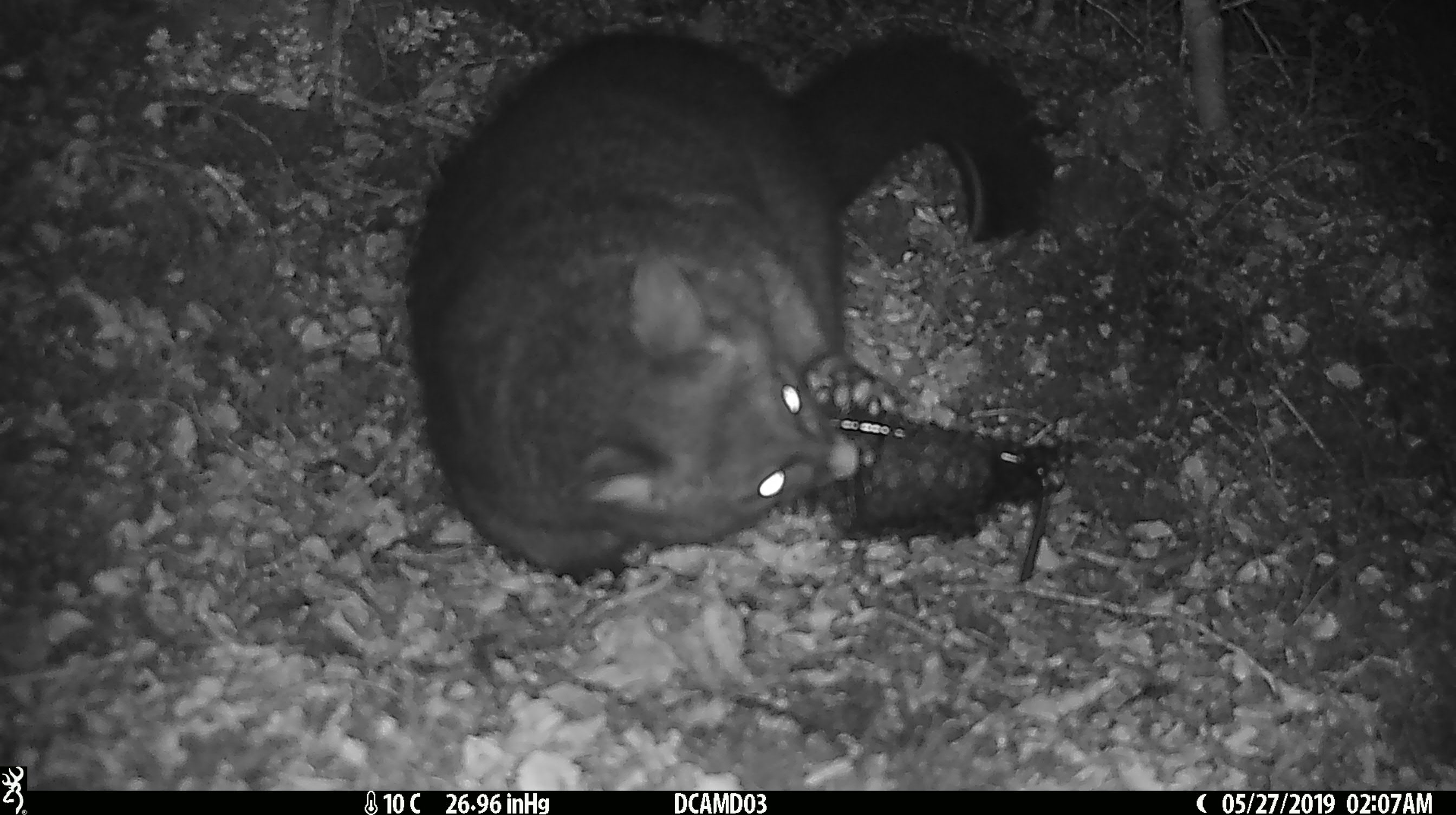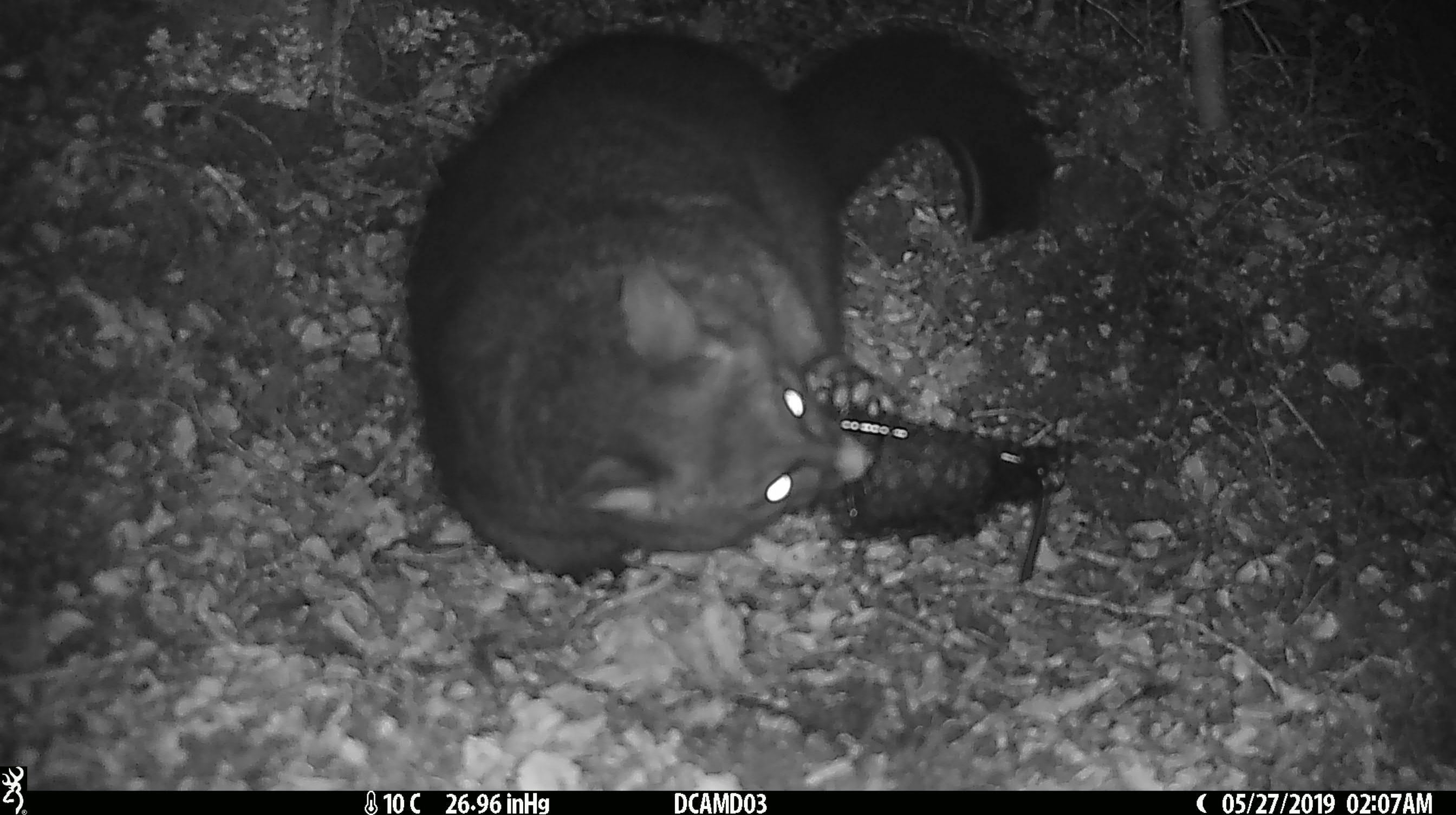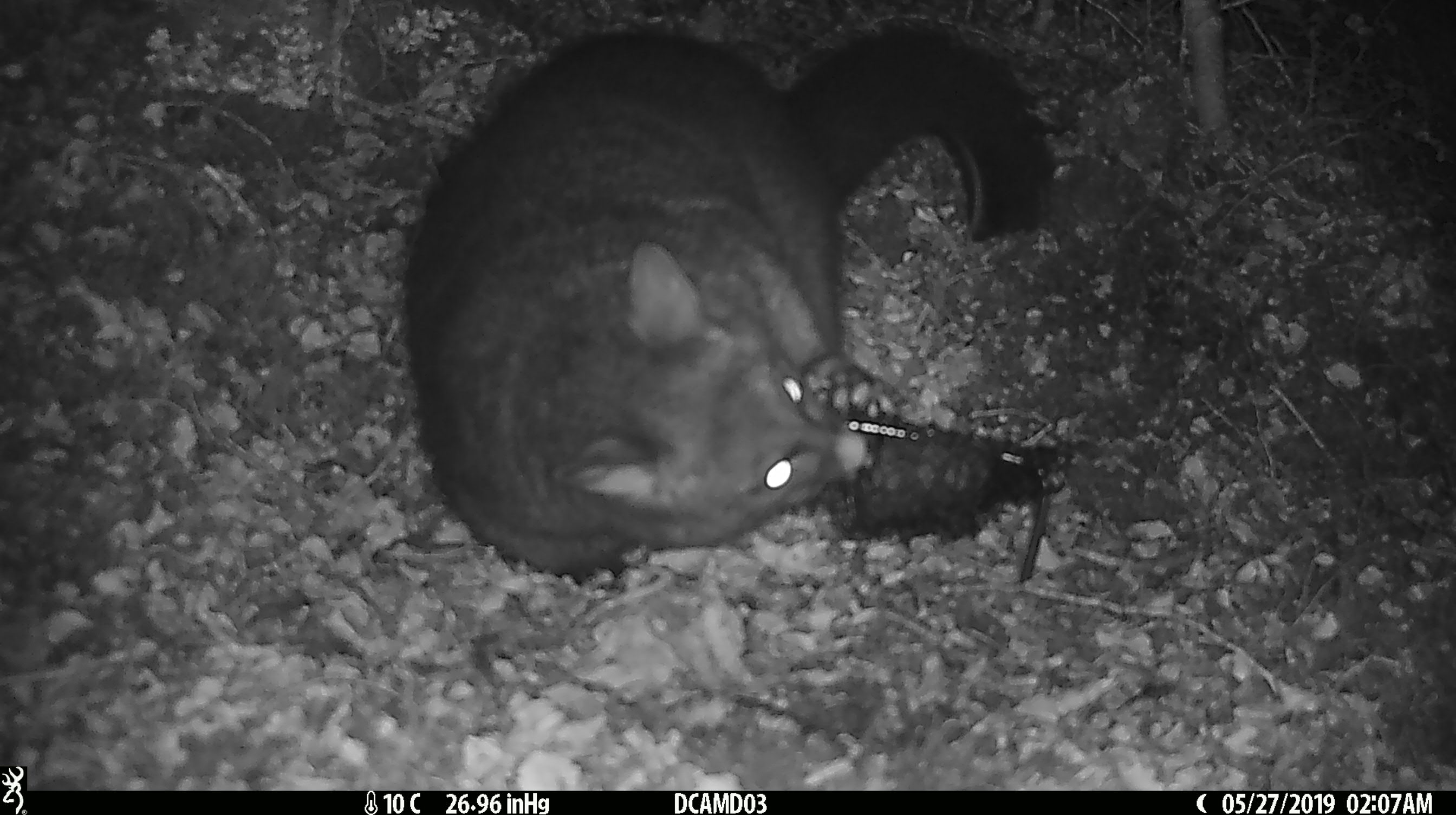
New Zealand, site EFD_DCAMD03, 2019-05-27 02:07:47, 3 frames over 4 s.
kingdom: Animalia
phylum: Chordata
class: Mammalia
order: Diprotodontia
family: Phalangeridae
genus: Trichosurus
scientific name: Trichosurus vulpecula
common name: common brushtail possum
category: possum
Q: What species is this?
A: Possum (common brushtail possum) (Trichosurus vulpecula).